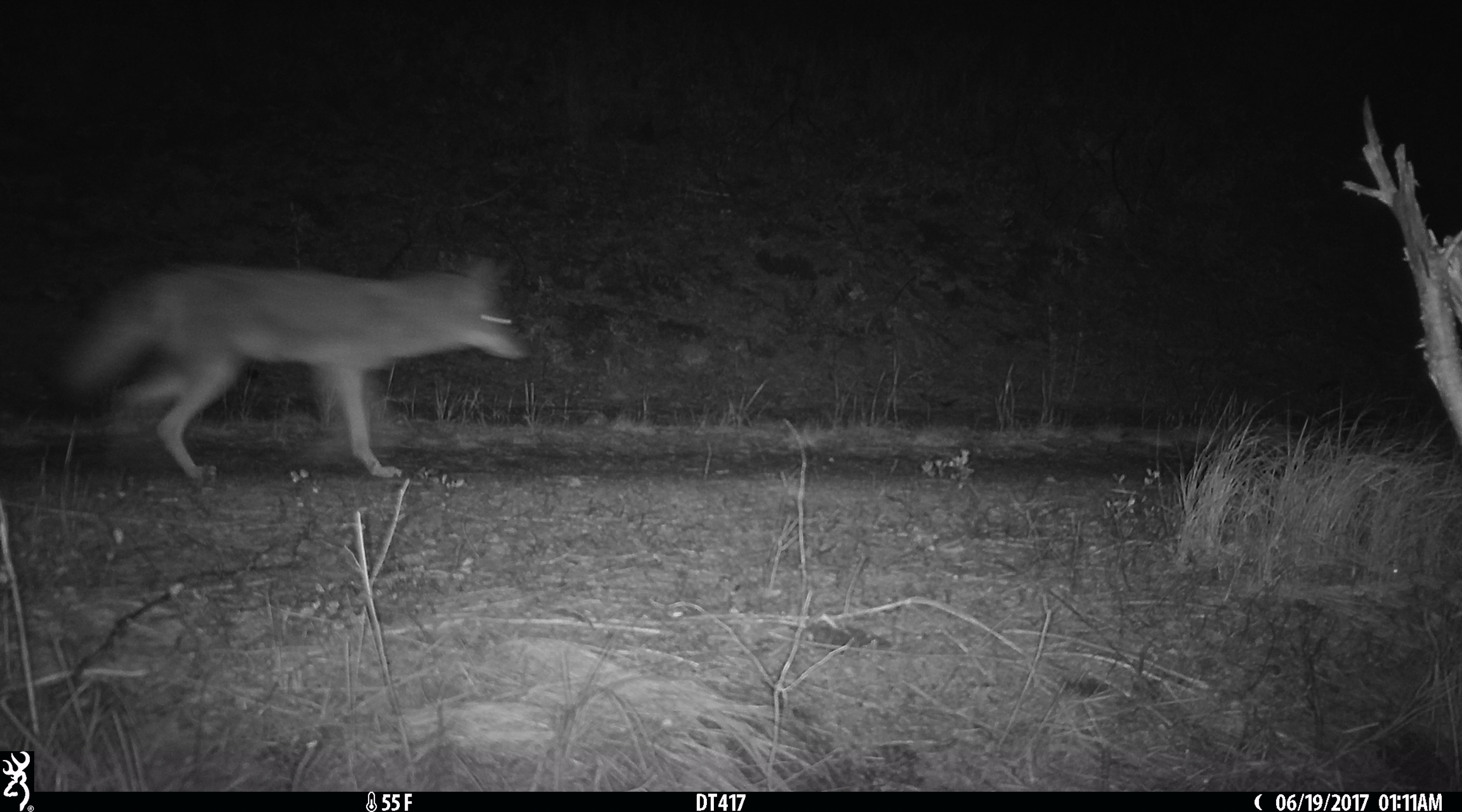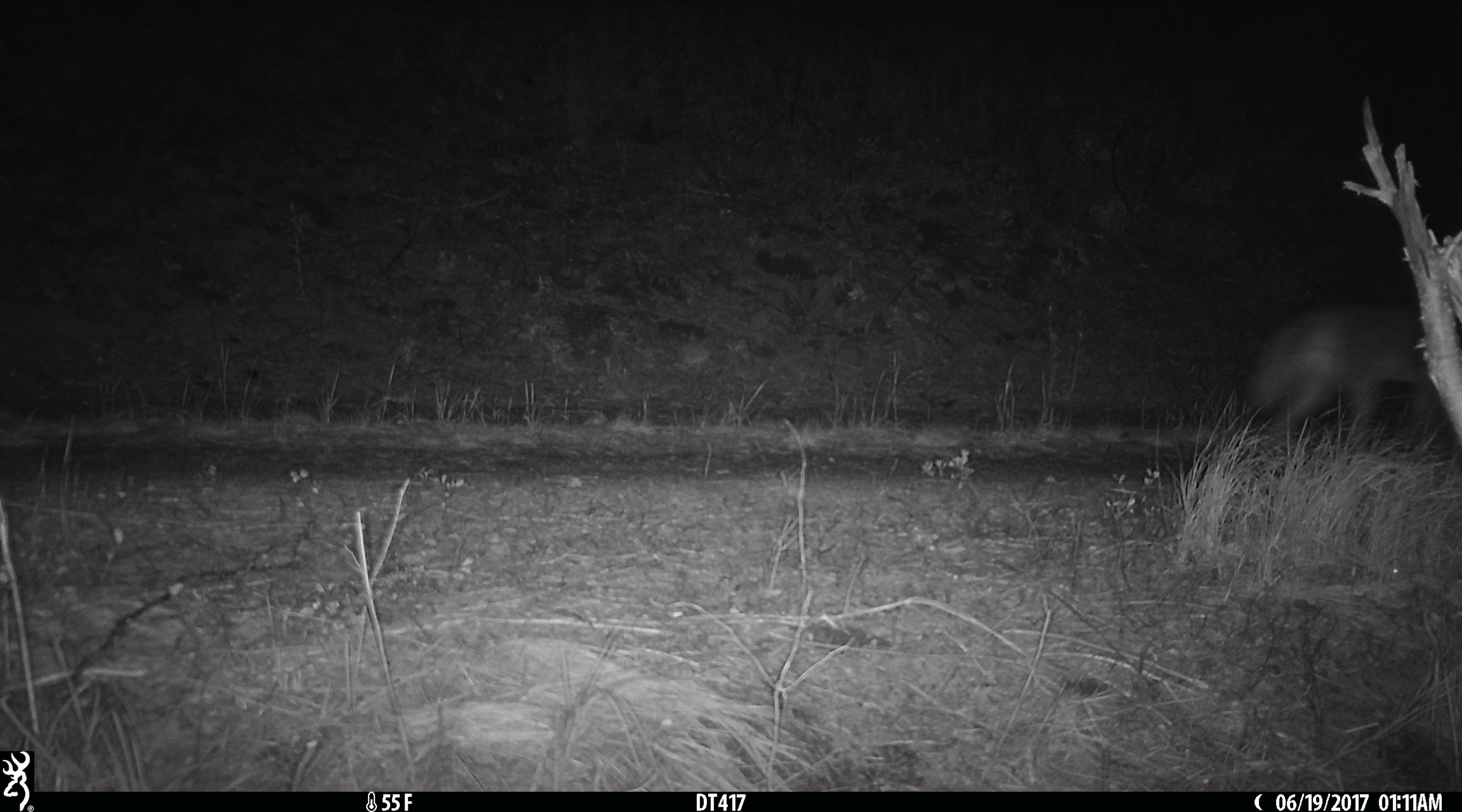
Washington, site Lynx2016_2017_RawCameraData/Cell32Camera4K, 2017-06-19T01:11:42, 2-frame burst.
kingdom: Animalia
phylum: Chordata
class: Mammalia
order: Carnivora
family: Canidae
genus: Canis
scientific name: Canis latrans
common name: coyote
Canis latrans (coyote). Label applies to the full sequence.